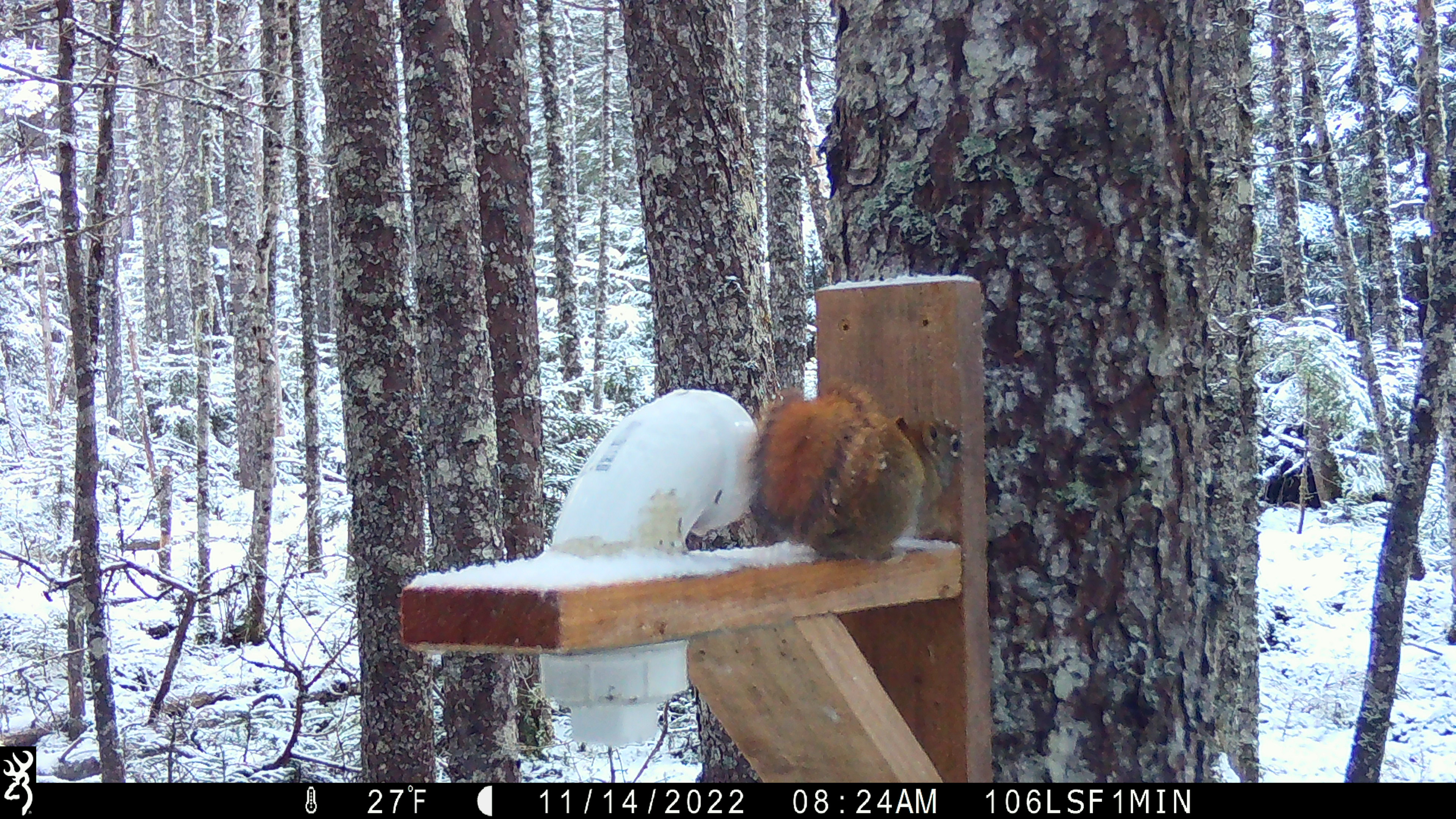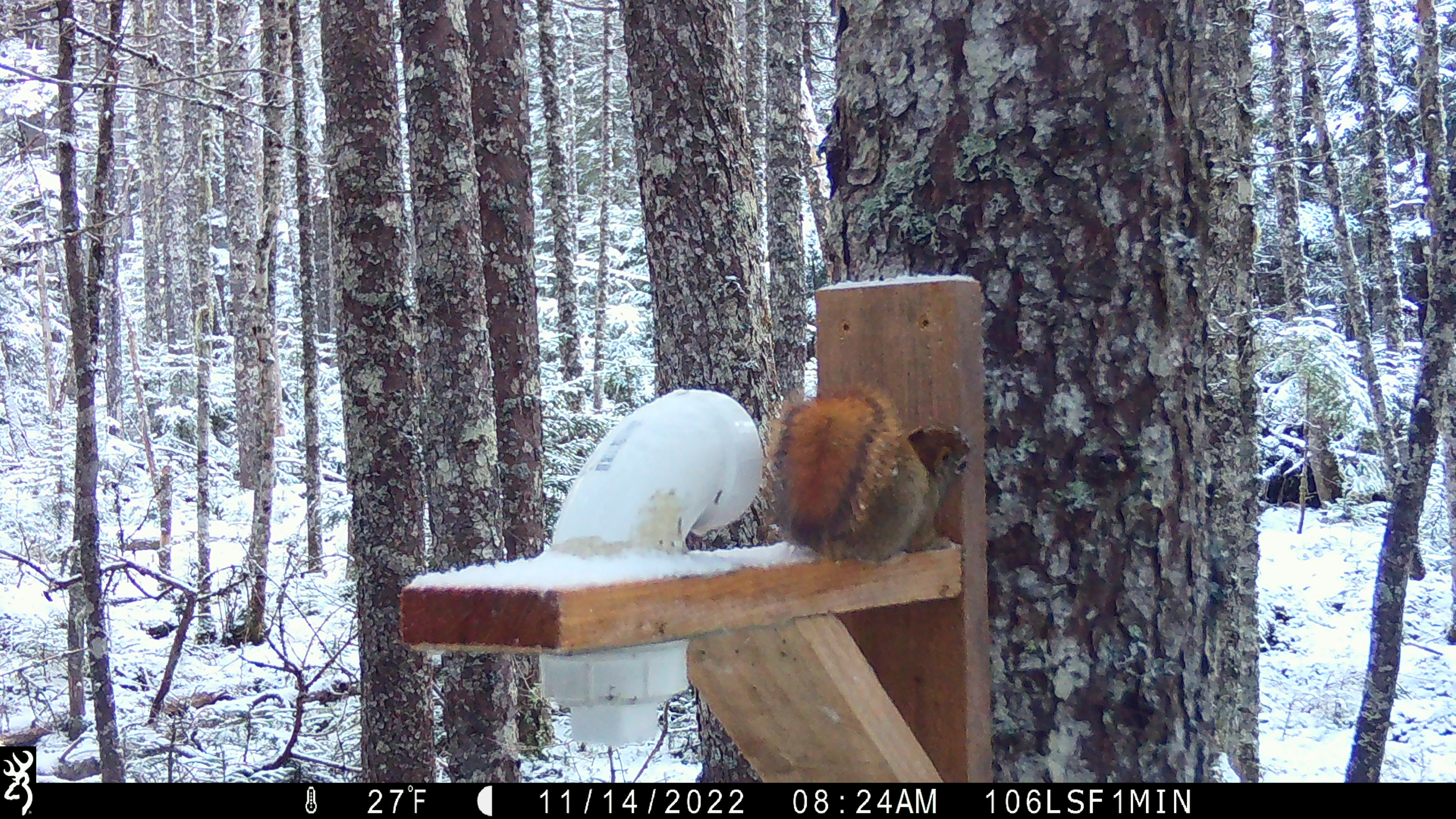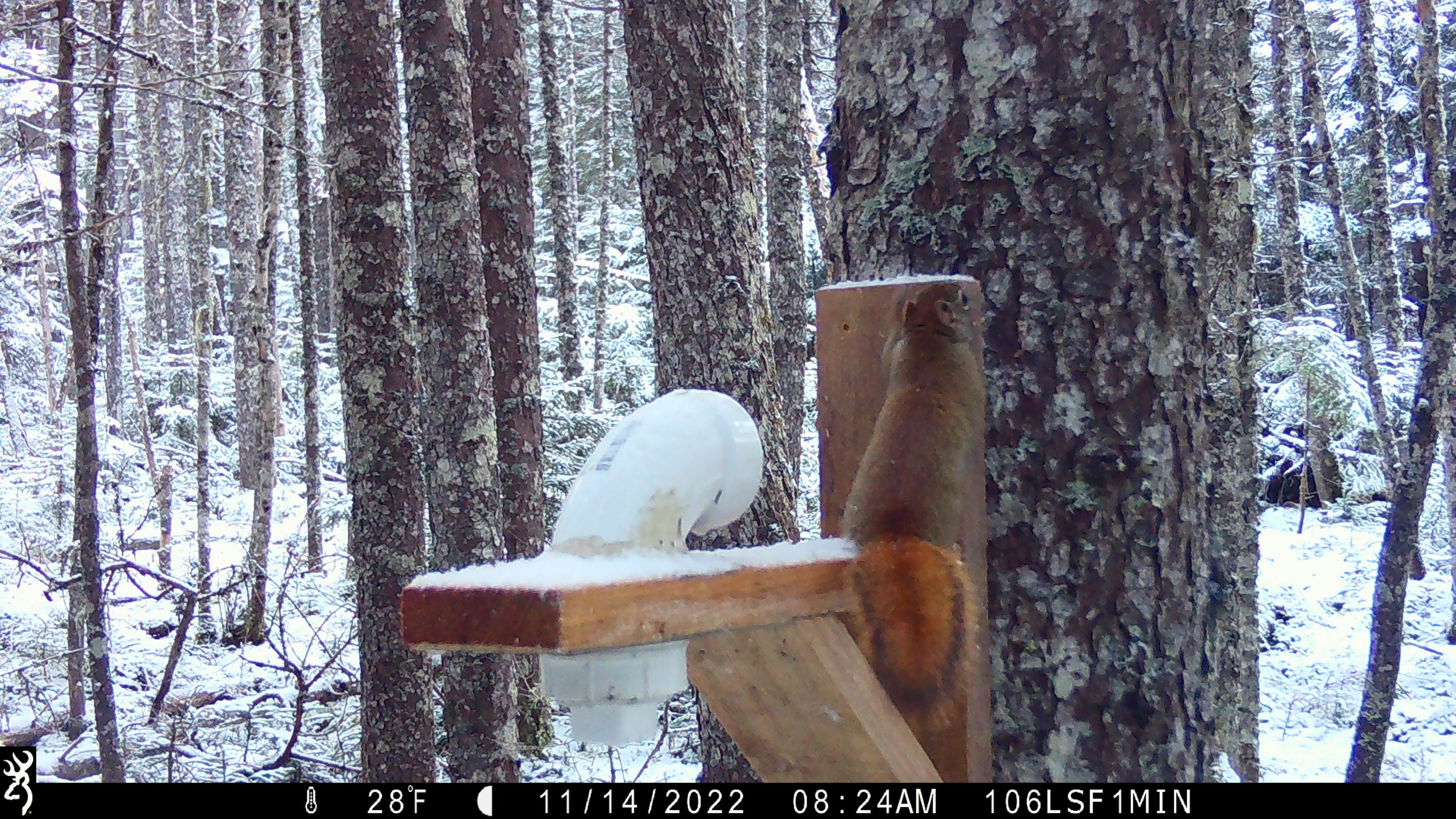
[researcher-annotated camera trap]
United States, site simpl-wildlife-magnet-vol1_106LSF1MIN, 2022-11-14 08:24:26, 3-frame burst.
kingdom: Animalia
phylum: Chordata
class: Mammalia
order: Rodentia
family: Sciuridae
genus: Tamiasciurus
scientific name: Tamiasciurus hudsonicus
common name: red squirrel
Red squirrel (Tamiasciurus hudsonicus).